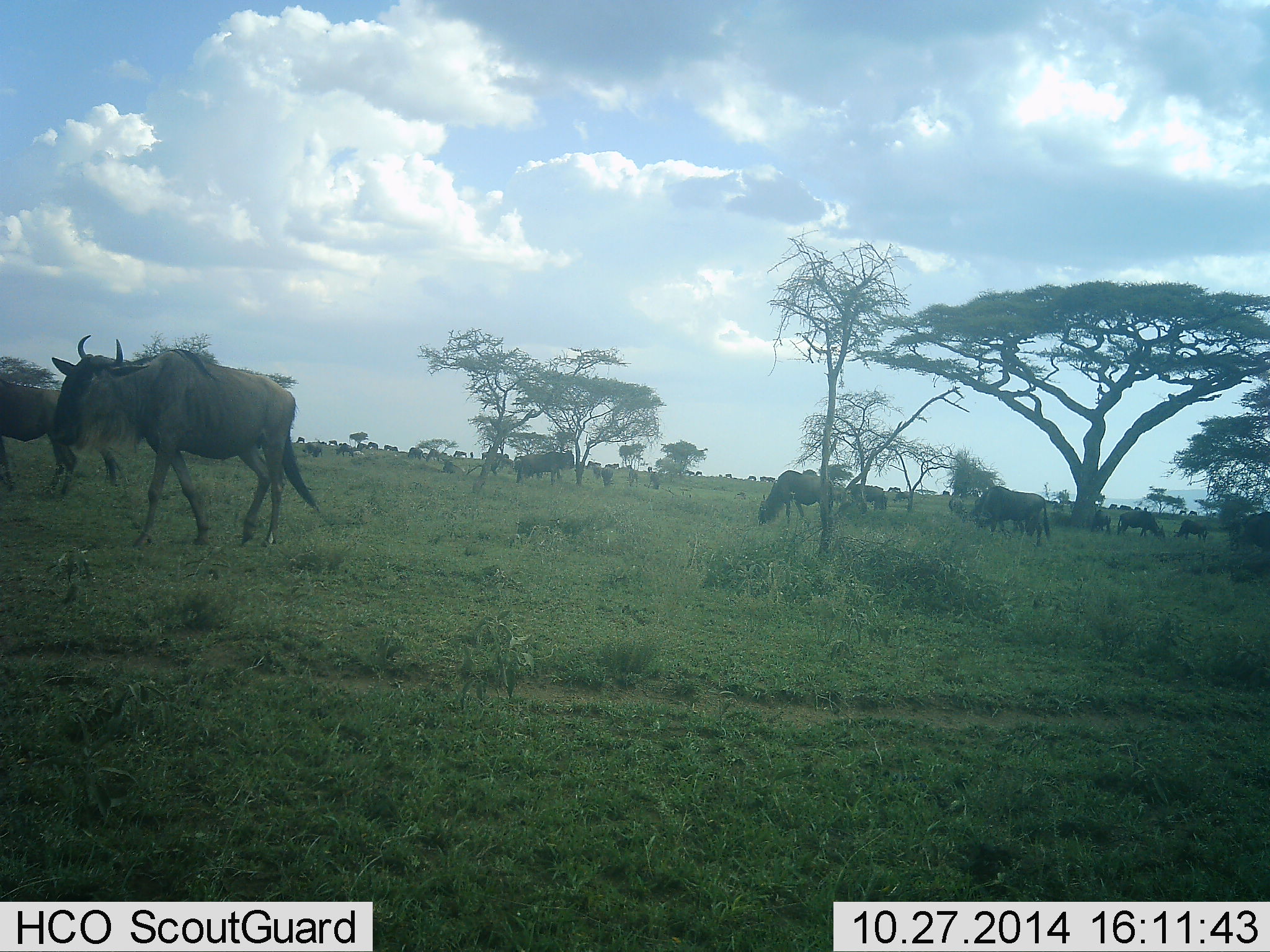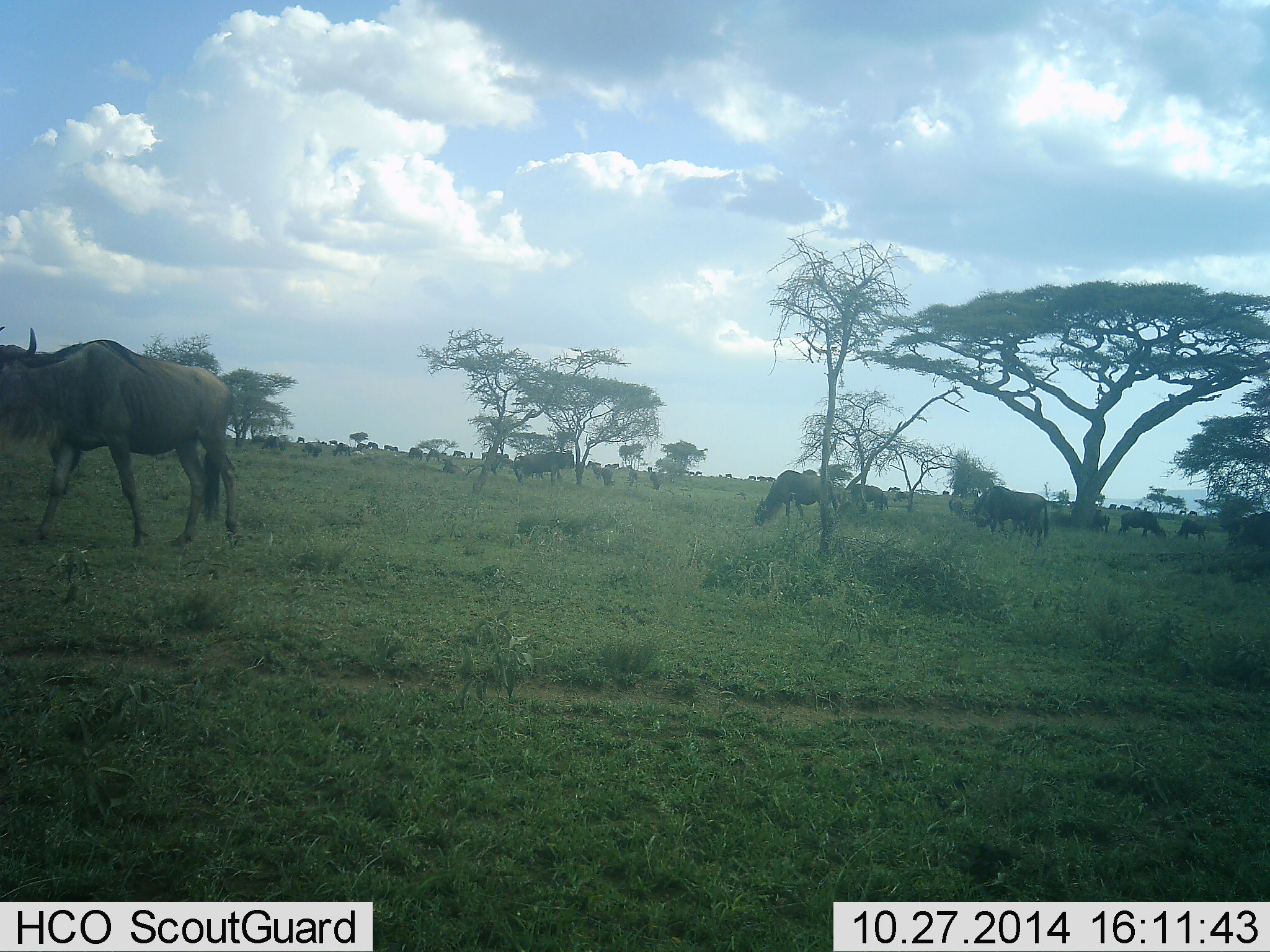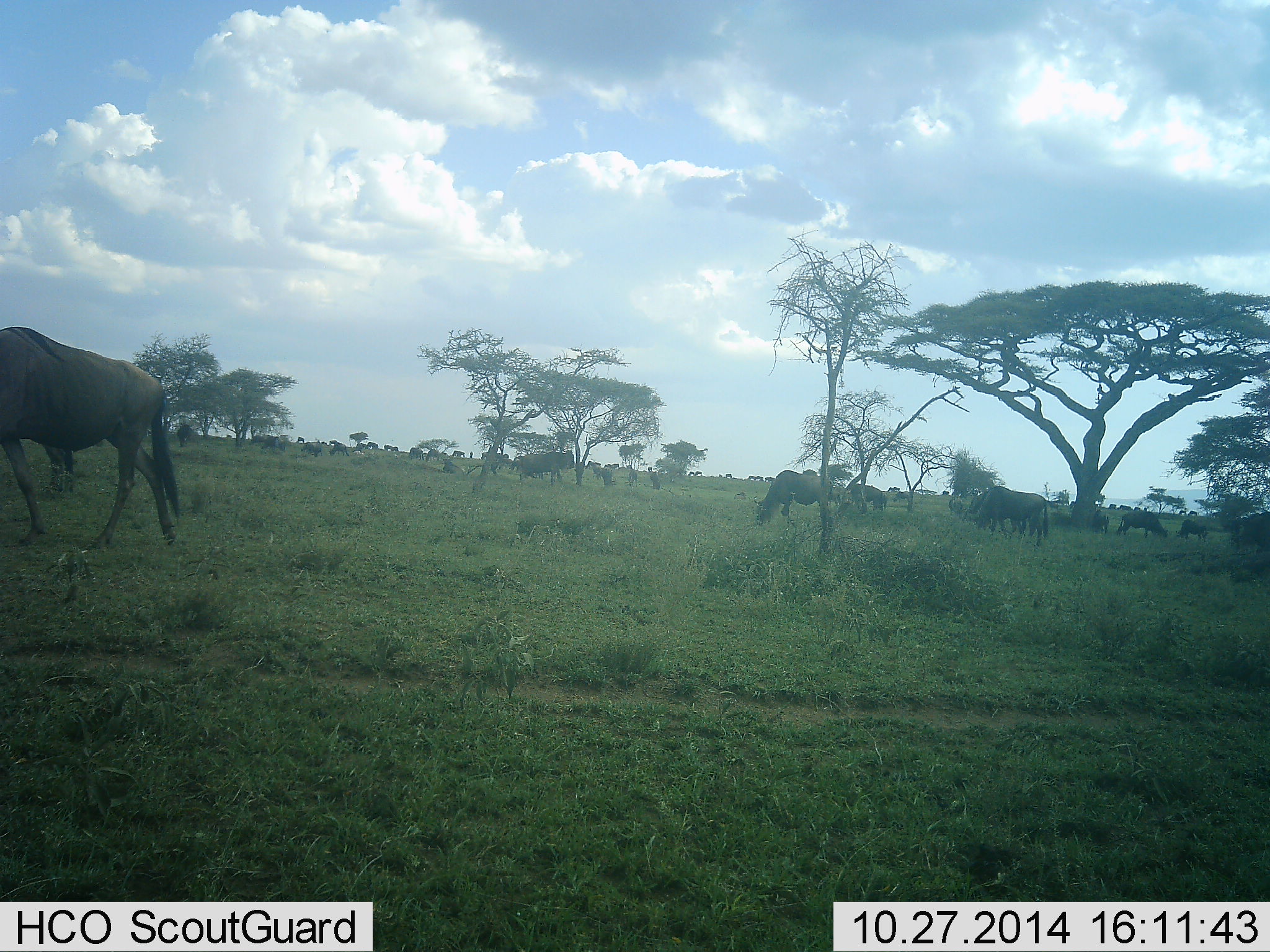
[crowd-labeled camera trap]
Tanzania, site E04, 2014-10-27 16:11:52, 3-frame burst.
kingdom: Animalia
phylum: Chordata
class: Mammalia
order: Artiodactyla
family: Bovidae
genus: Connochaetes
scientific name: Connochaetes taurinus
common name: blue wildebeest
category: wildebeest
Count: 11-50.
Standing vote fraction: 20%.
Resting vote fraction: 20%.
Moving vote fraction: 60%.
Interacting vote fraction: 10%.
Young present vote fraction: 0%.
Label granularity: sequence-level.